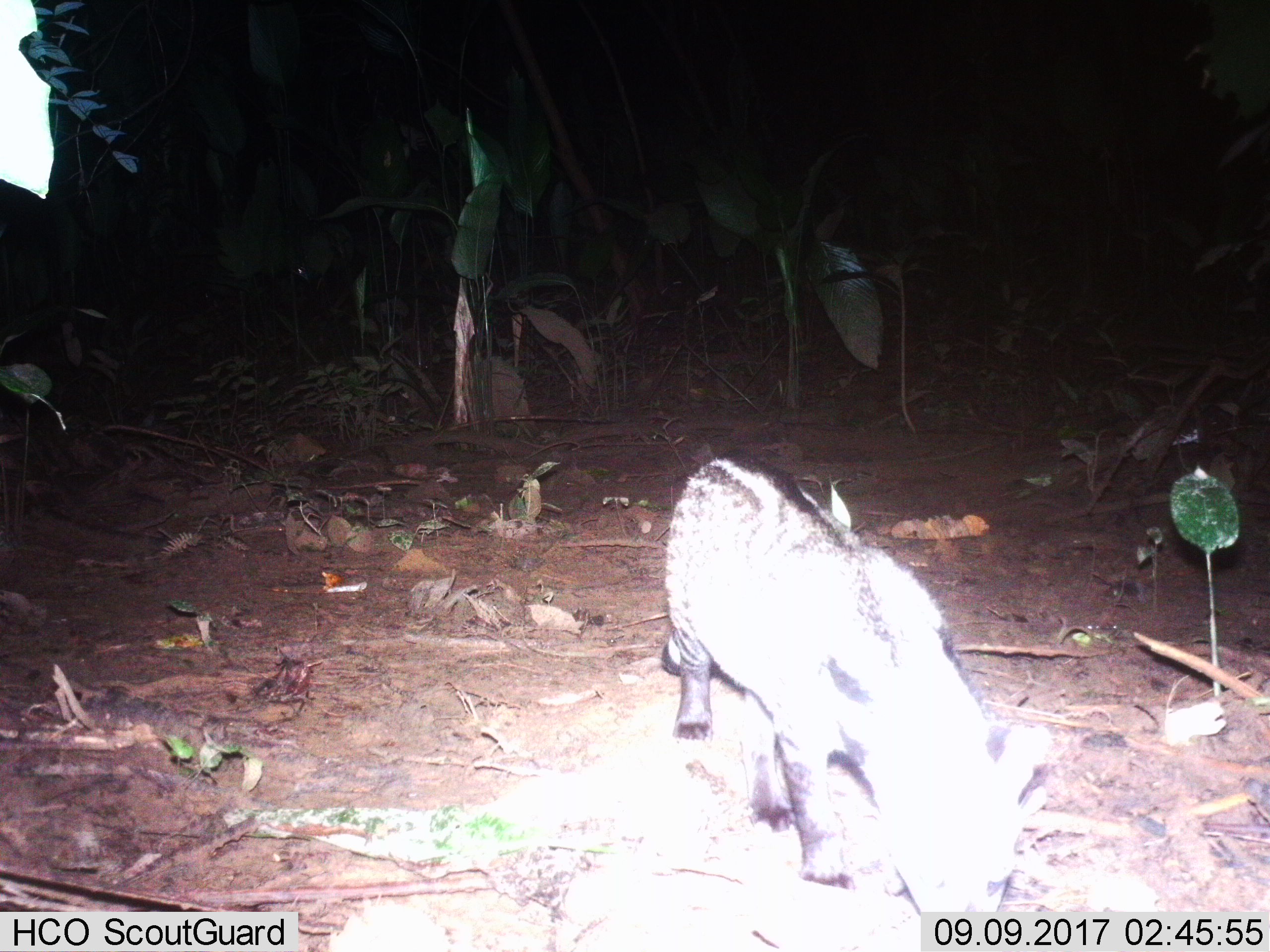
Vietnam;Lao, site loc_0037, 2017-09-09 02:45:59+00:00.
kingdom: Animalia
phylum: Chordata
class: Mammalia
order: Carnivora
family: Viverridae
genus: Viverra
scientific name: Viverra zibetha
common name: large indian civet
Large indian civet (Viverra zibetha). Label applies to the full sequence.